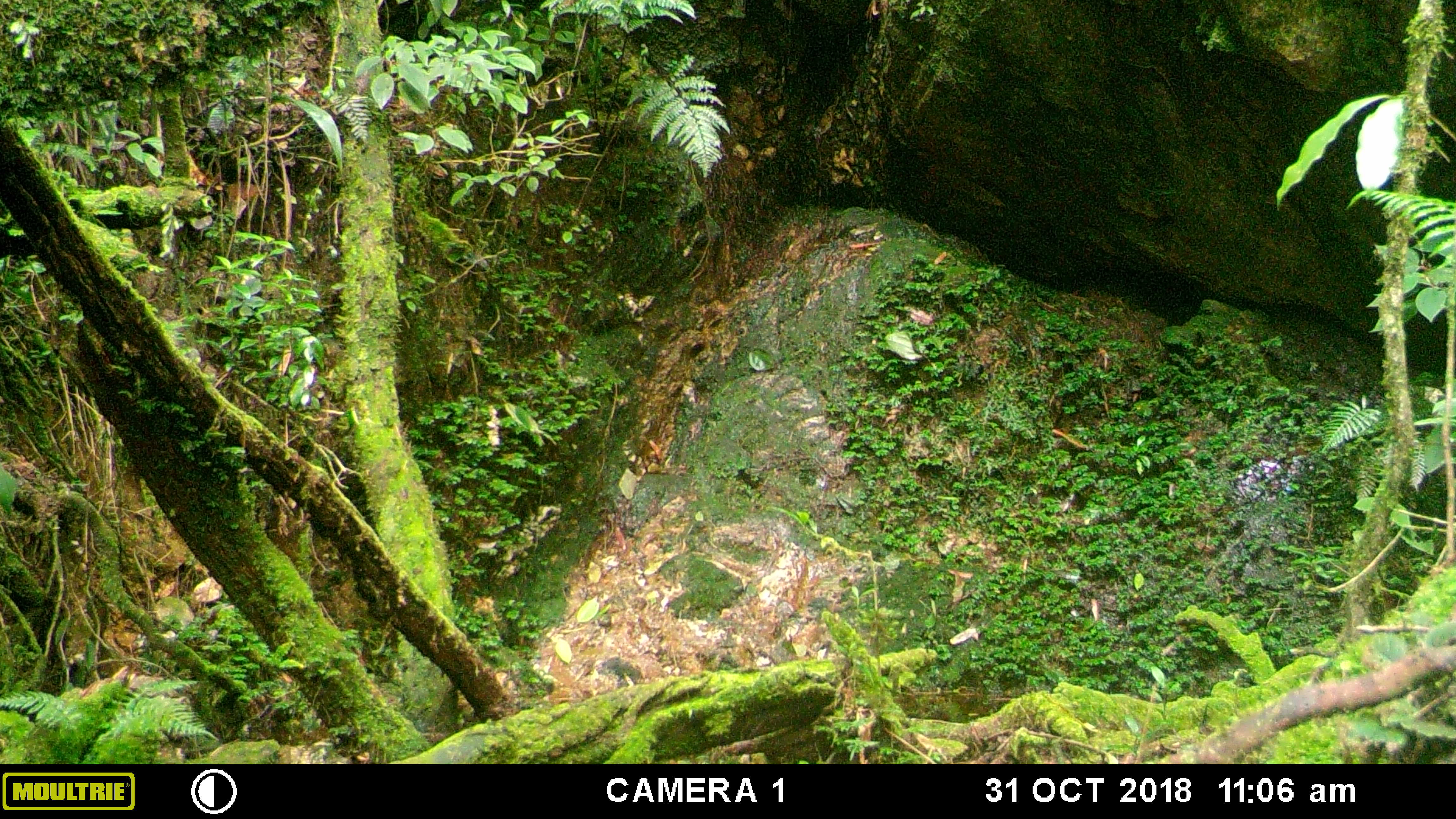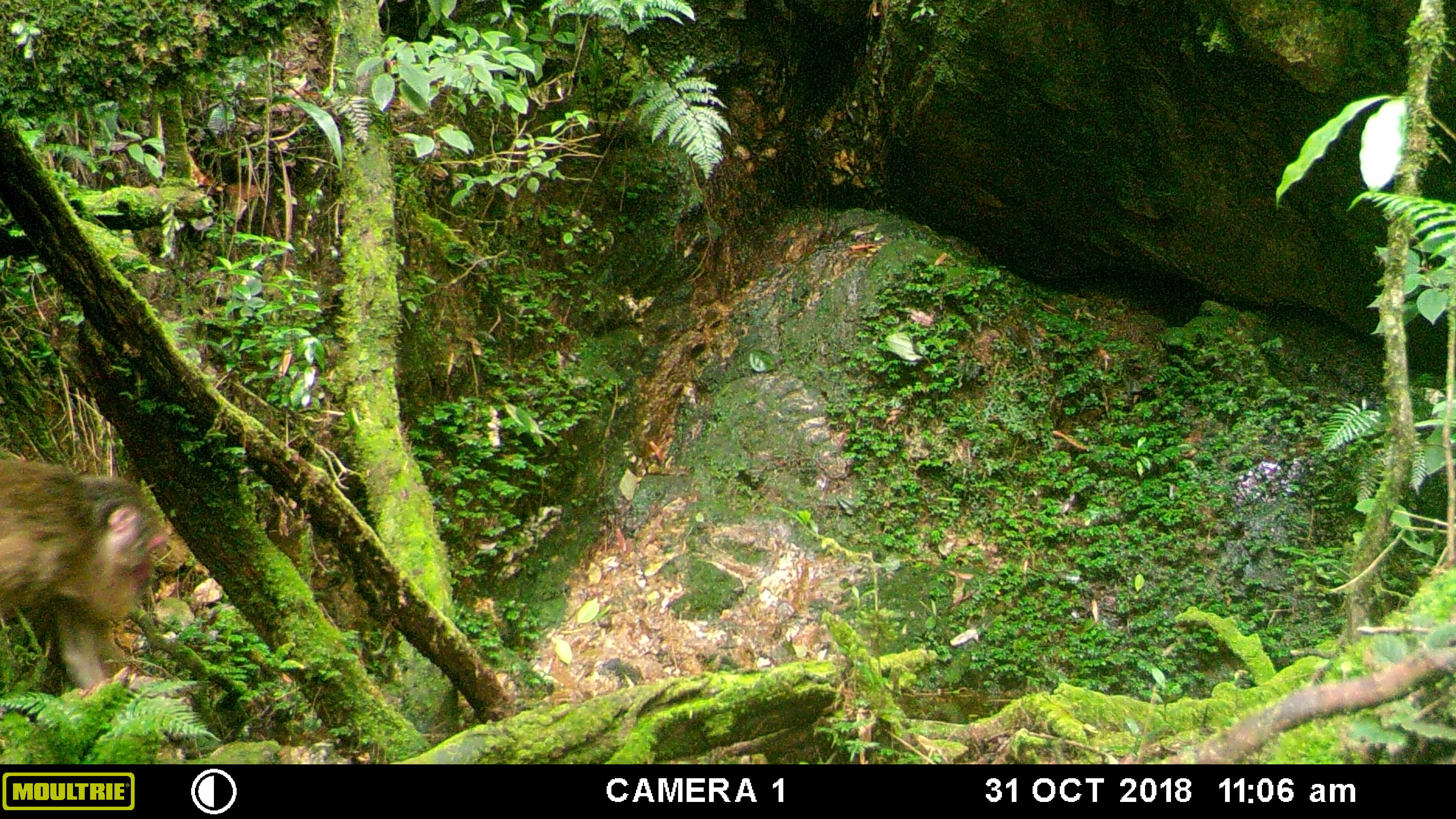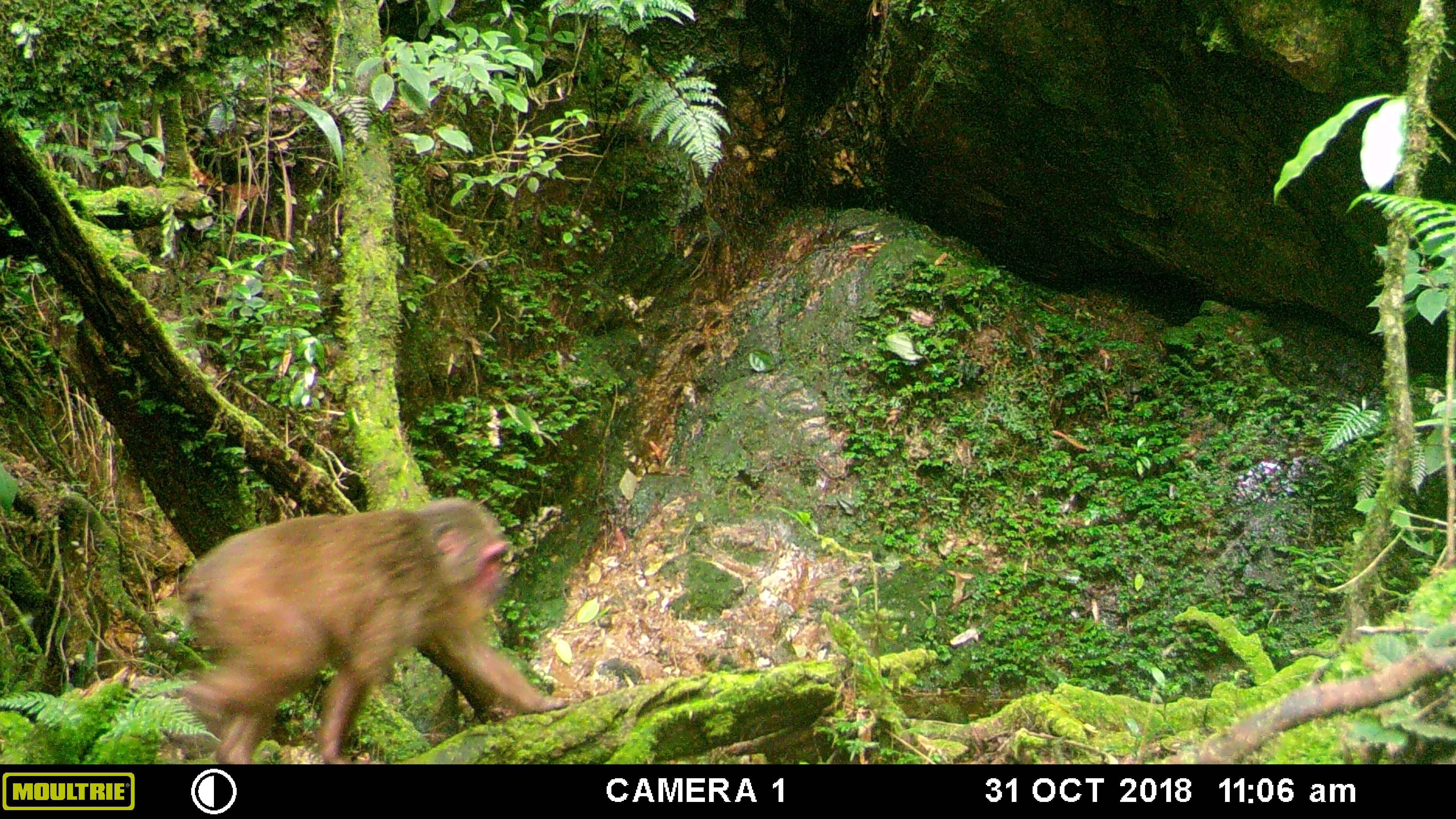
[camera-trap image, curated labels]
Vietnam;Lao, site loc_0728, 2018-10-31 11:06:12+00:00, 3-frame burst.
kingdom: Animalia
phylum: Chordata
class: Mammalia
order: Primates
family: Cercopithecidae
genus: Macaca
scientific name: Macaca arctoides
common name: stump-tailed macaque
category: stump tailed macaque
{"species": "stump tailed macaque (stump-tailed macaque) (Macaca arctoides)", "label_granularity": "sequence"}